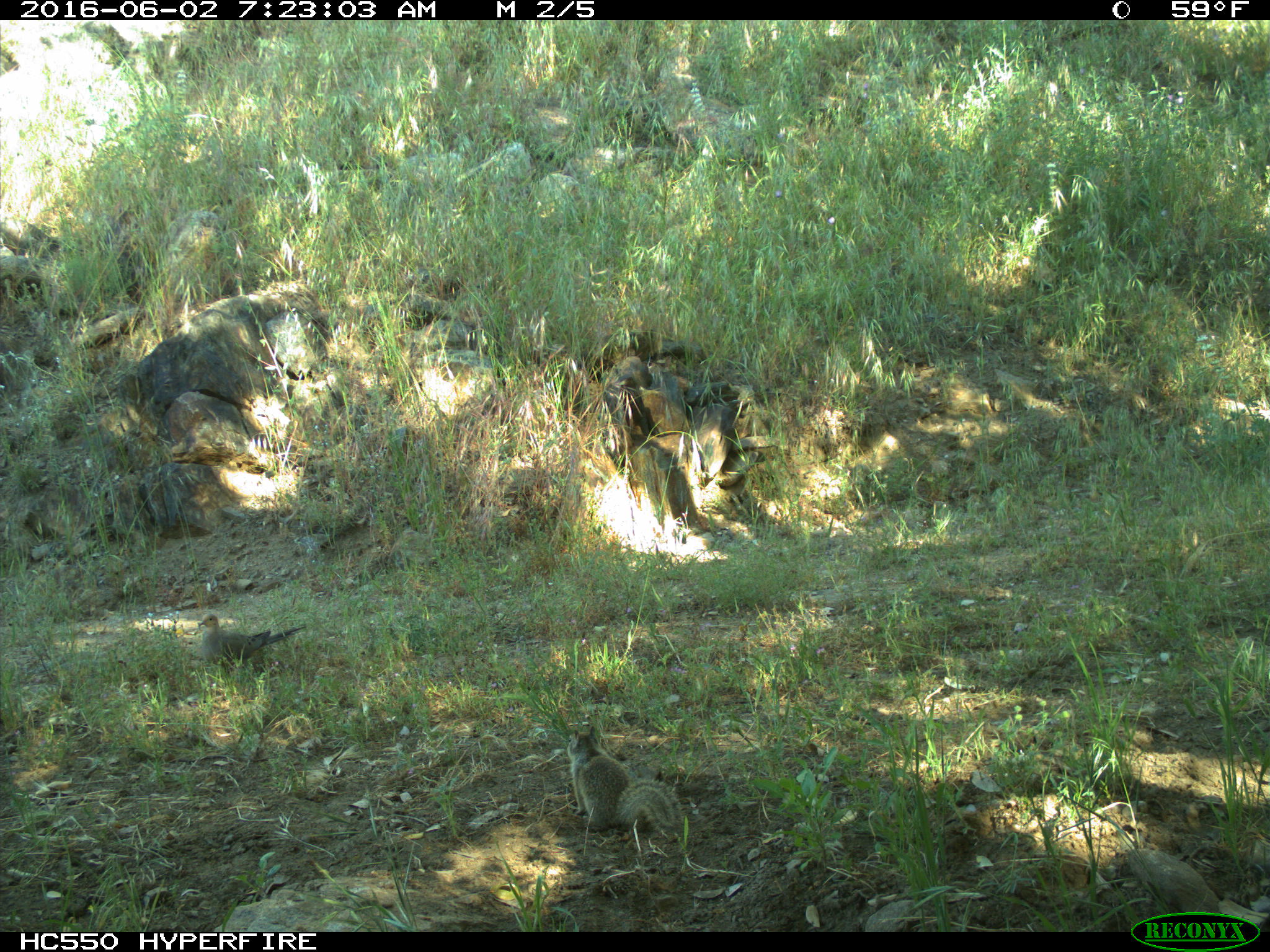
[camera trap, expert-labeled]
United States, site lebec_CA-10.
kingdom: Animalia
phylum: Chordata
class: Aves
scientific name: Aves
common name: birds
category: unidentified bird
Unidentified bird (birds) (Aves).